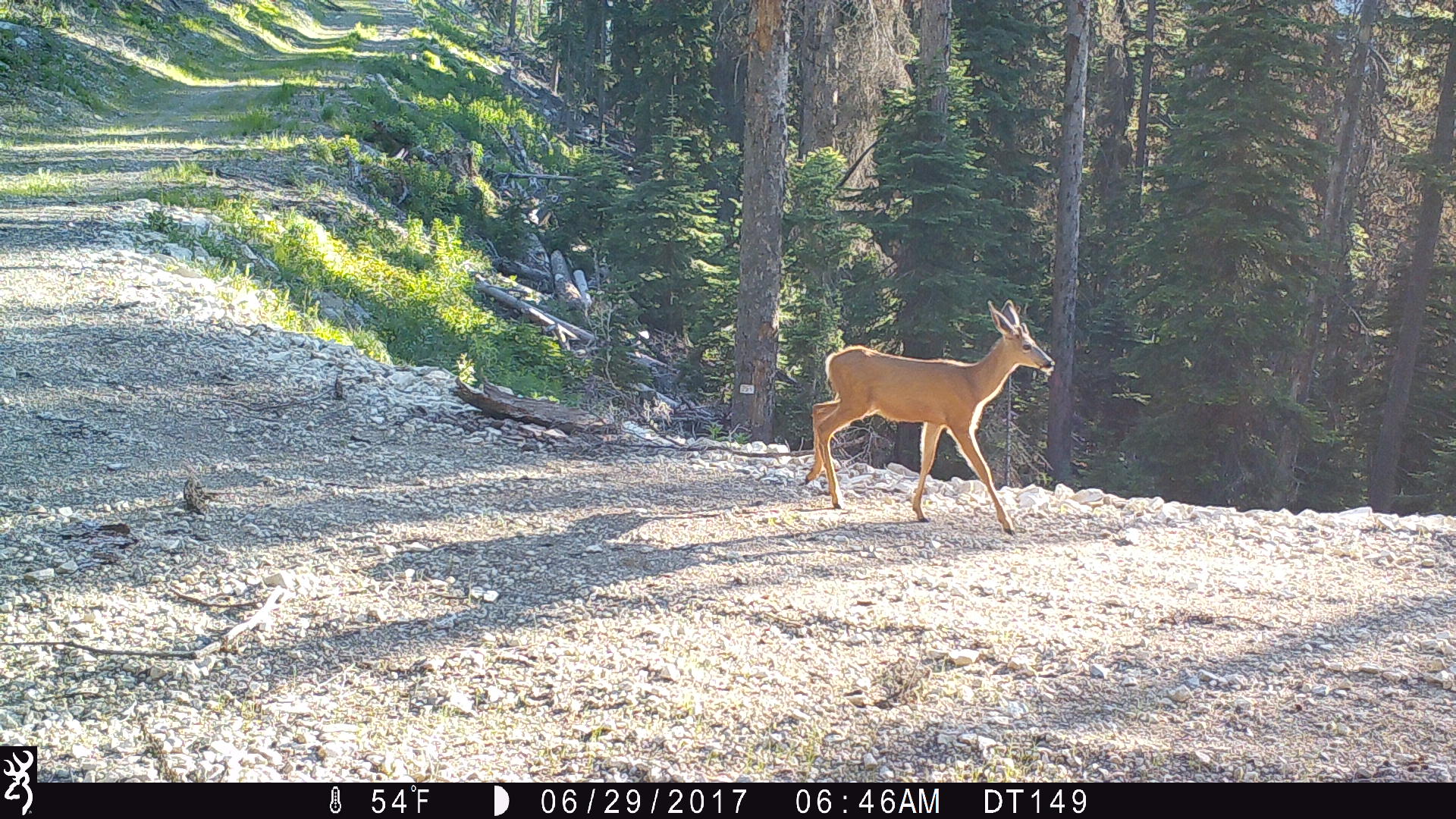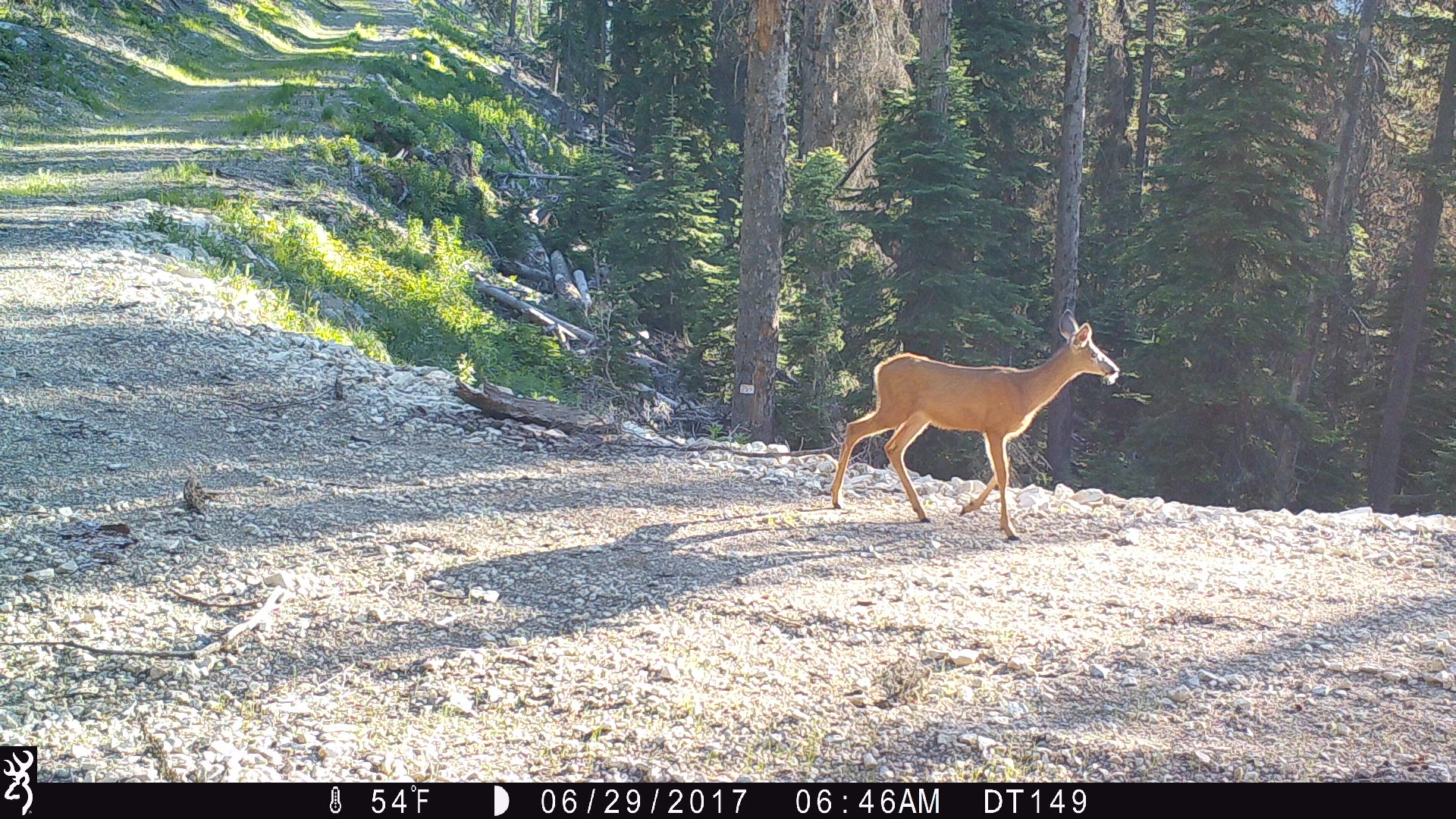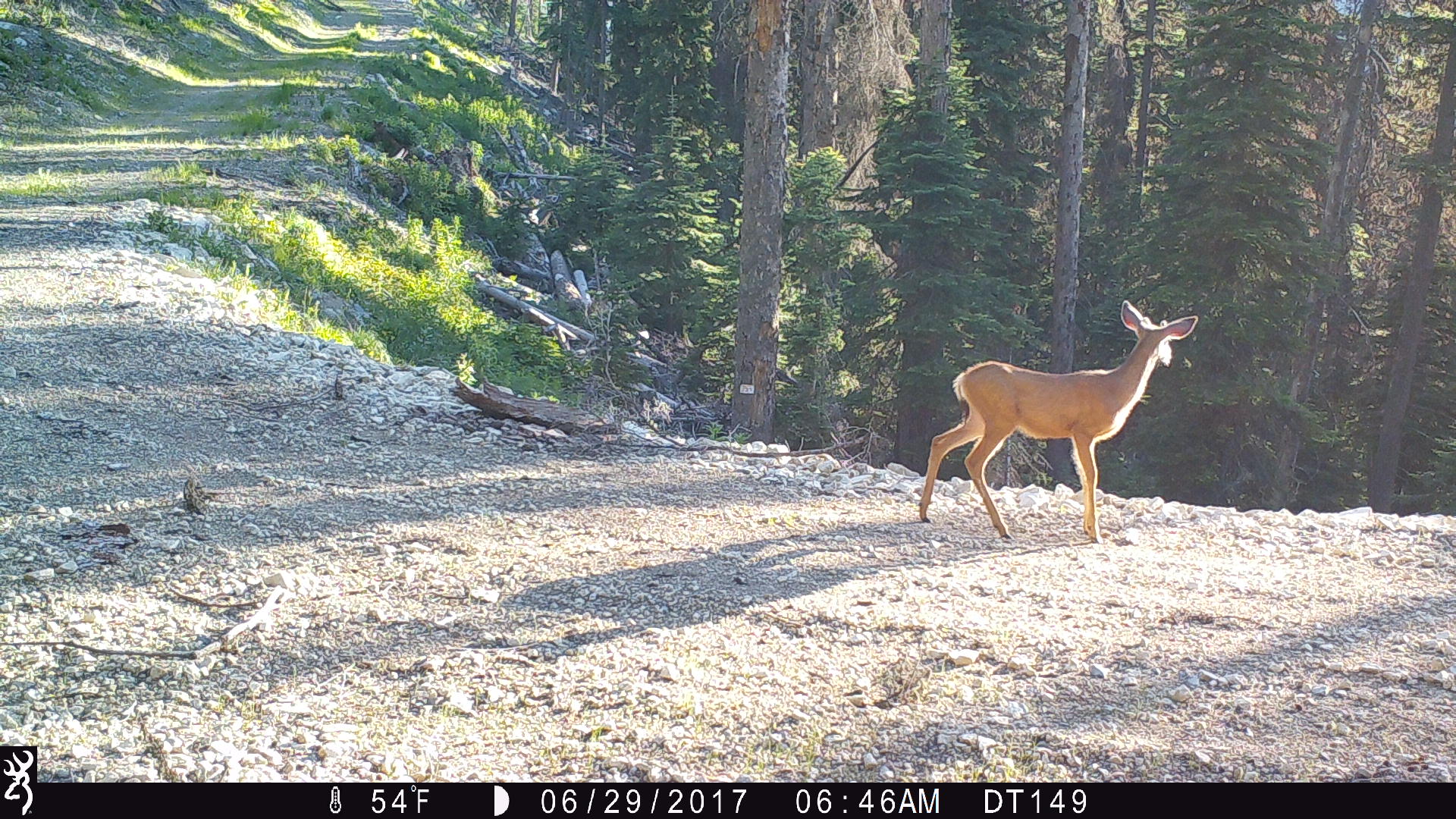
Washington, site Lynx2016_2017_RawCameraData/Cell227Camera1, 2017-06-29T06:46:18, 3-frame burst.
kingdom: Animalia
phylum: Chordata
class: Mammalia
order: Artiodactyla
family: Cervidae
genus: Odocoileus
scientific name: Odocoileus hemionus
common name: mule deer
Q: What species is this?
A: Odocoileus hemionus (mule deer).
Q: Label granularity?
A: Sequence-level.